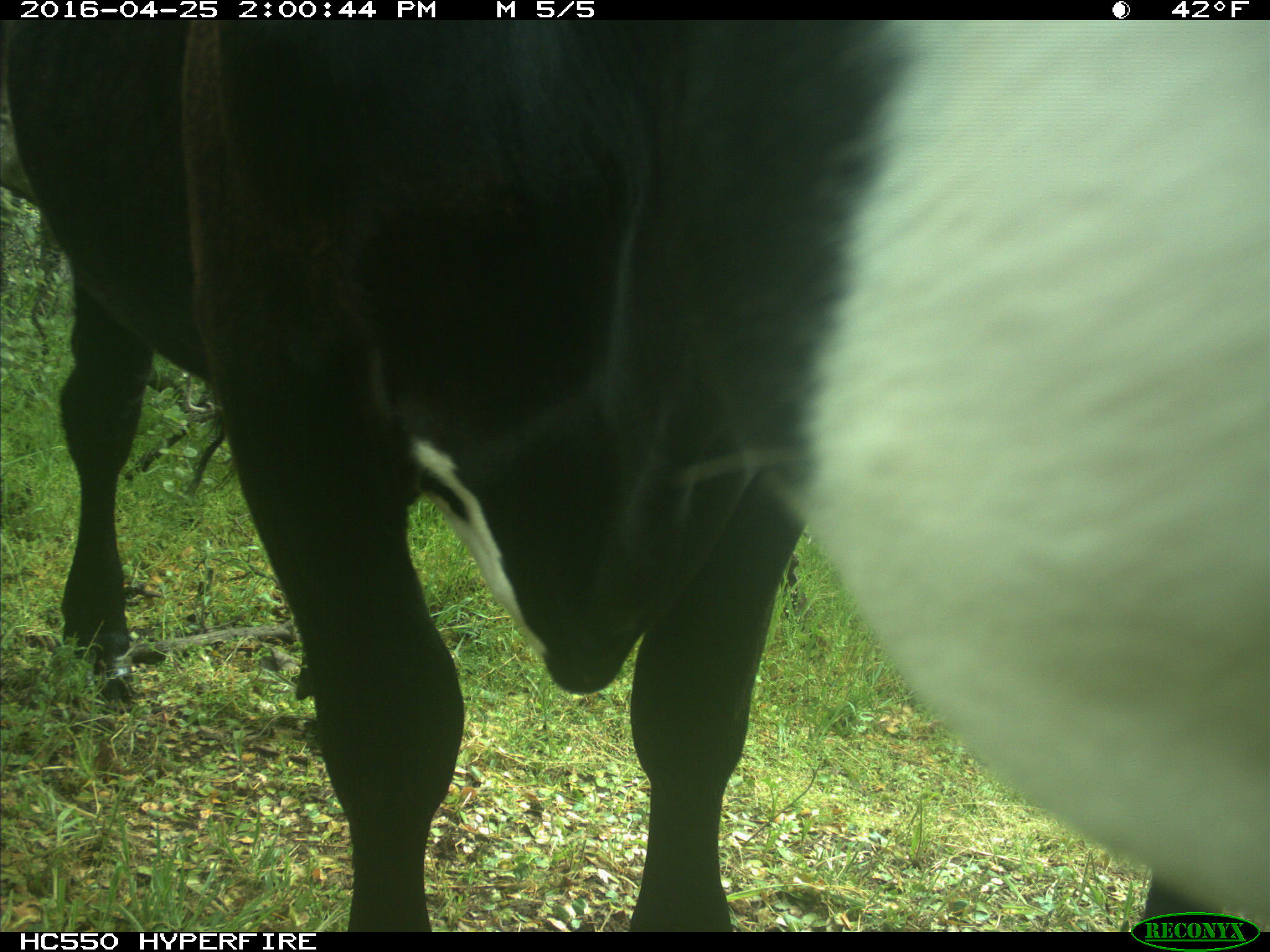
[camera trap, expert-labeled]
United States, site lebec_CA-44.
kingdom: Animalia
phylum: Chordata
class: Mammalia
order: Artiodactyla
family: Bovidae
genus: Bos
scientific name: Bos taurus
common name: domestic cow